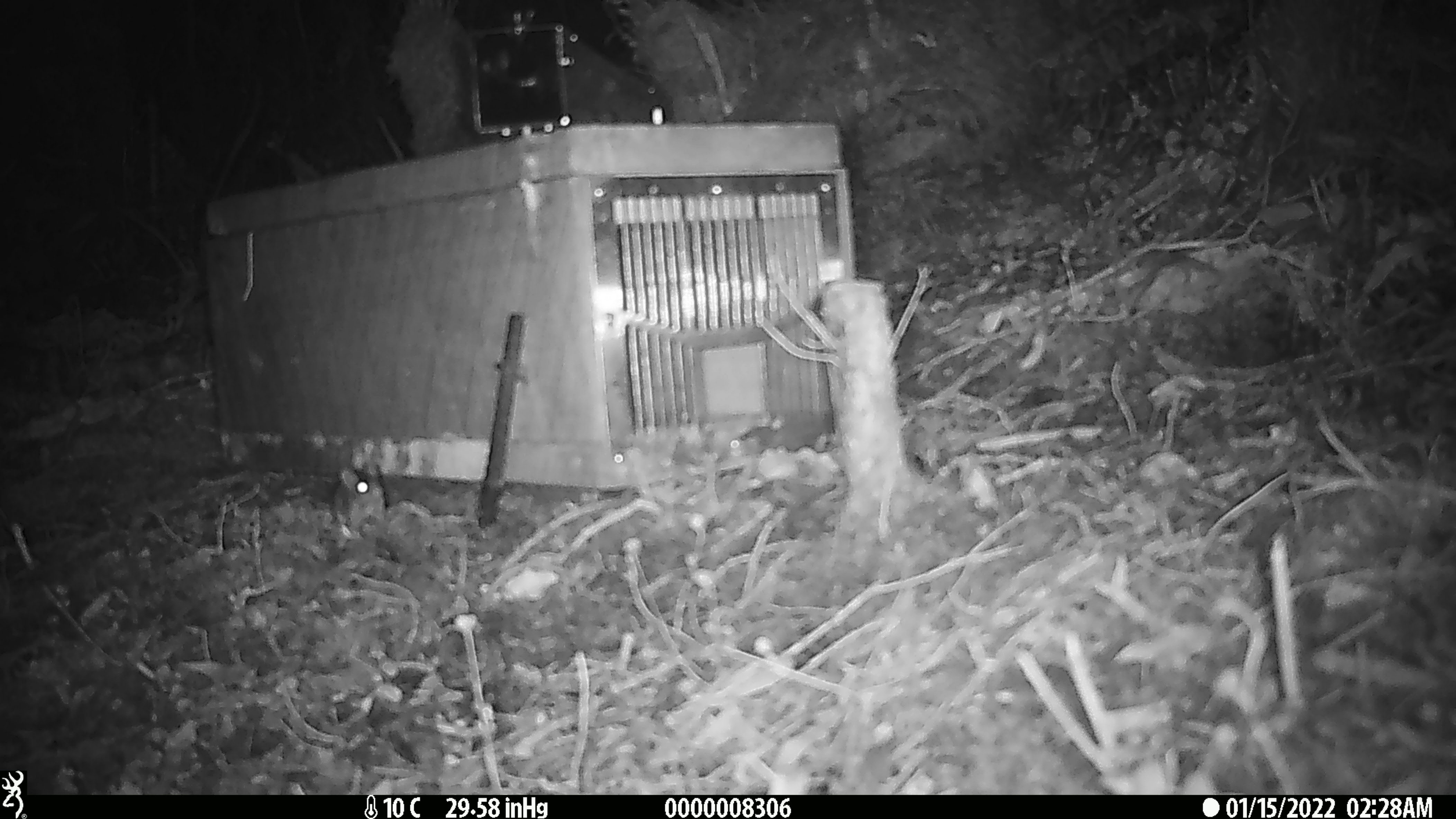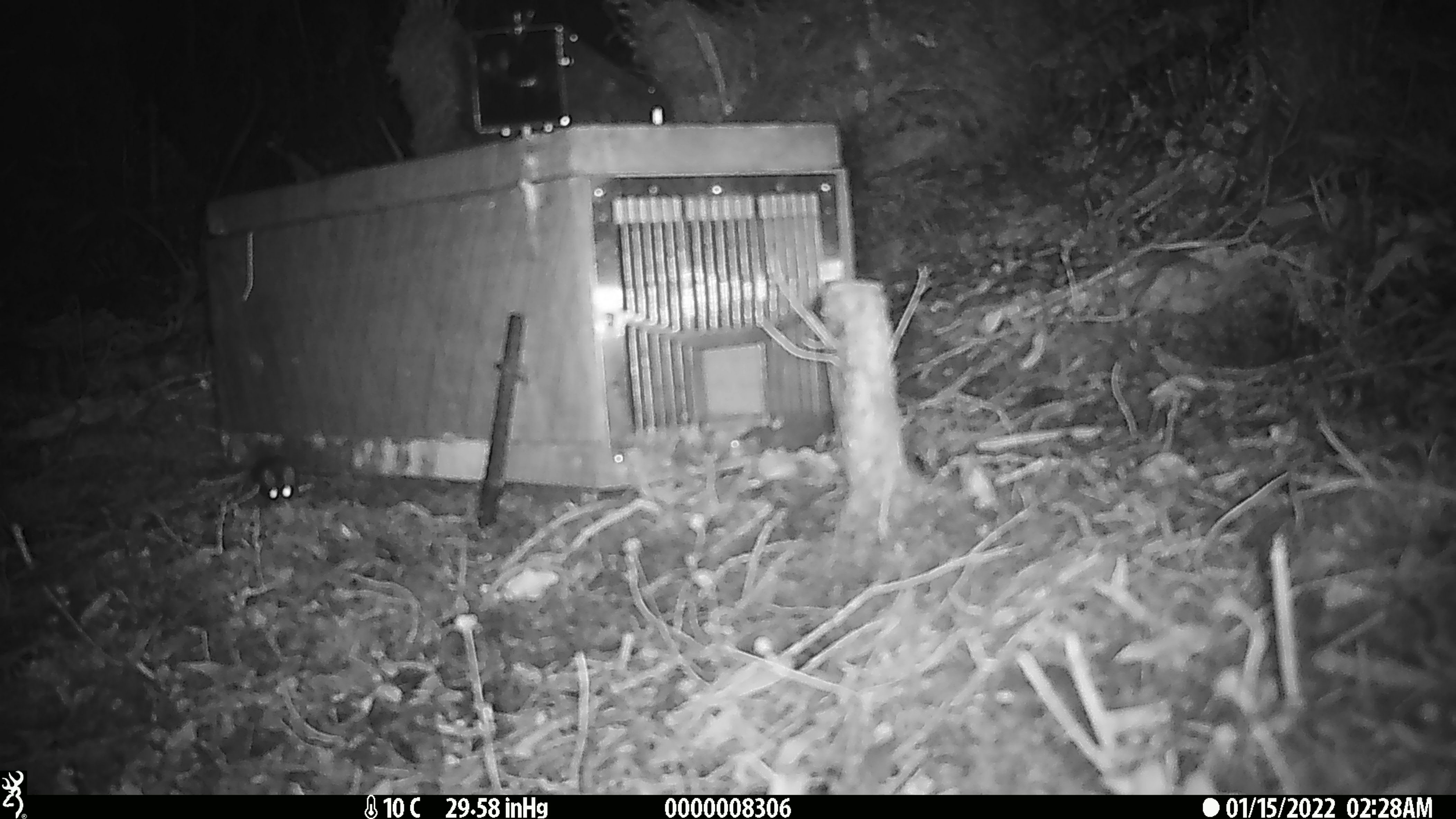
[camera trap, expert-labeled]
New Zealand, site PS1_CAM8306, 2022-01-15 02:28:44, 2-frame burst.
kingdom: Animalia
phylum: Chordata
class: Mammalia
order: Rodentia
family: Muridae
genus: Mus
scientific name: Mus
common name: mouse